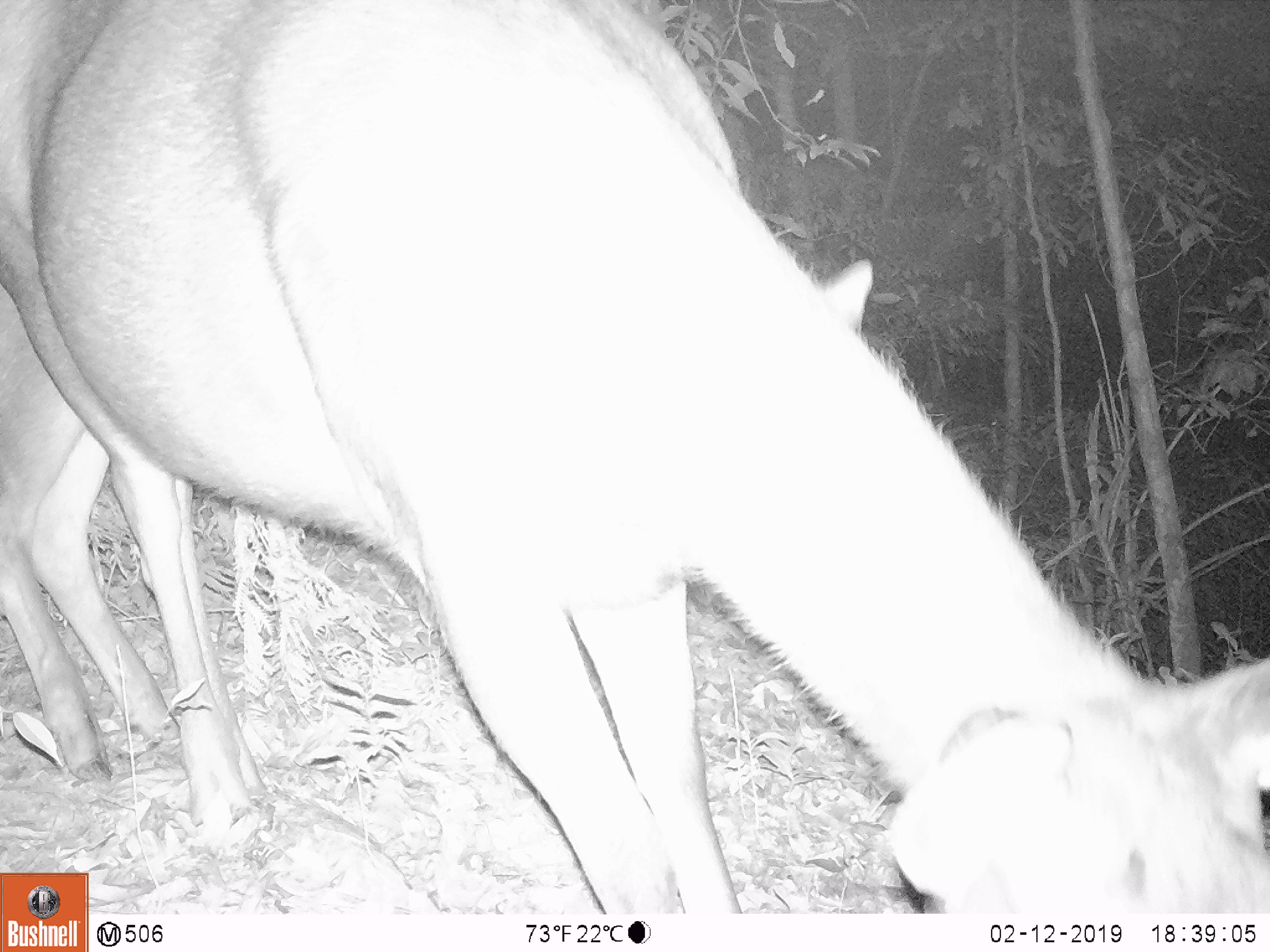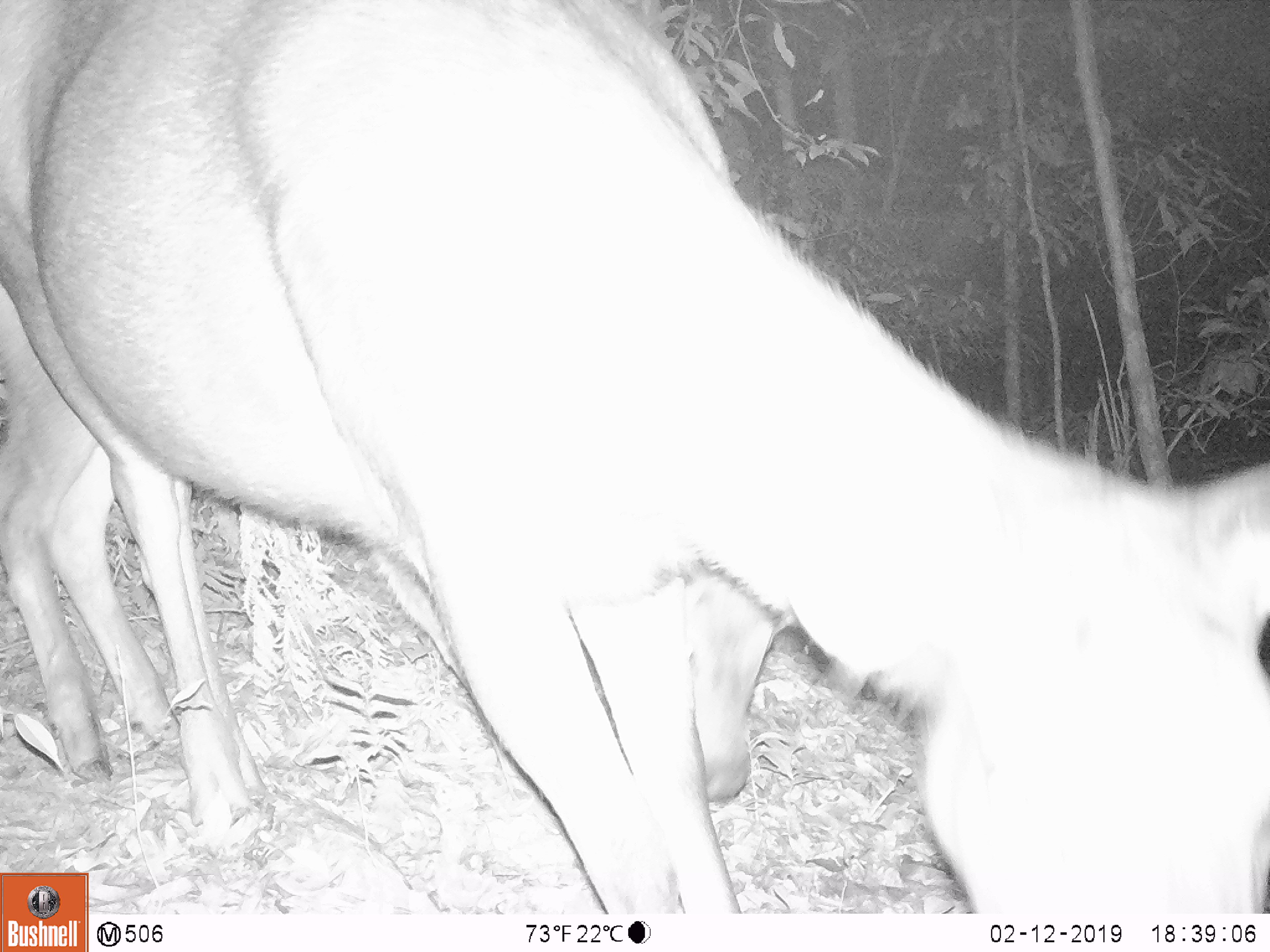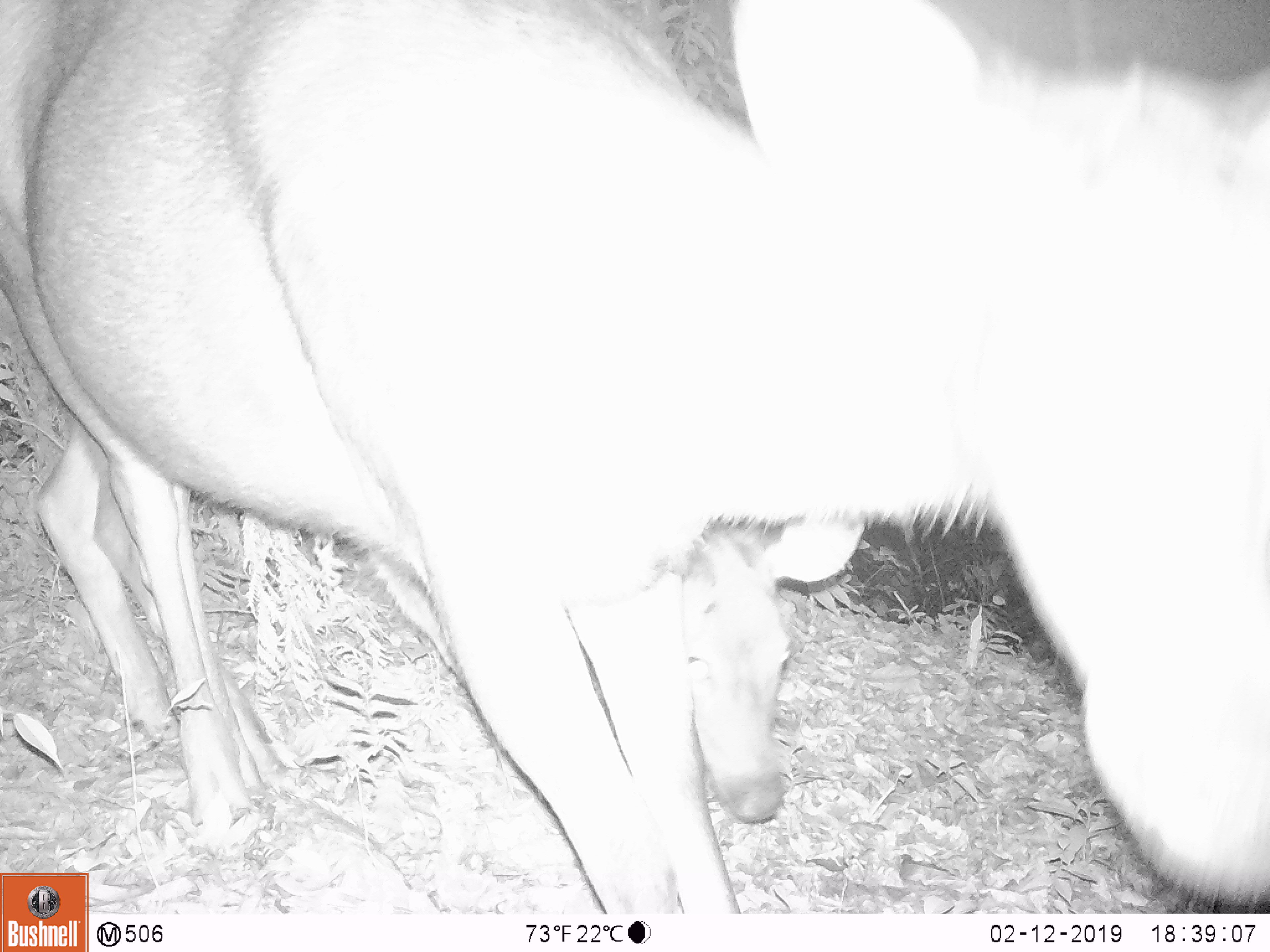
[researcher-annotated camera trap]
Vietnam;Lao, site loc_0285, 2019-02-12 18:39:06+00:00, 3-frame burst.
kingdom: Animalia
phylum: Chordata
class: Mammalia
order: Artiodactyla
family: Cervidae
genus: Rusa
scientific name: Rusa unicolor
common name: sambar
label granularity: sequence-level